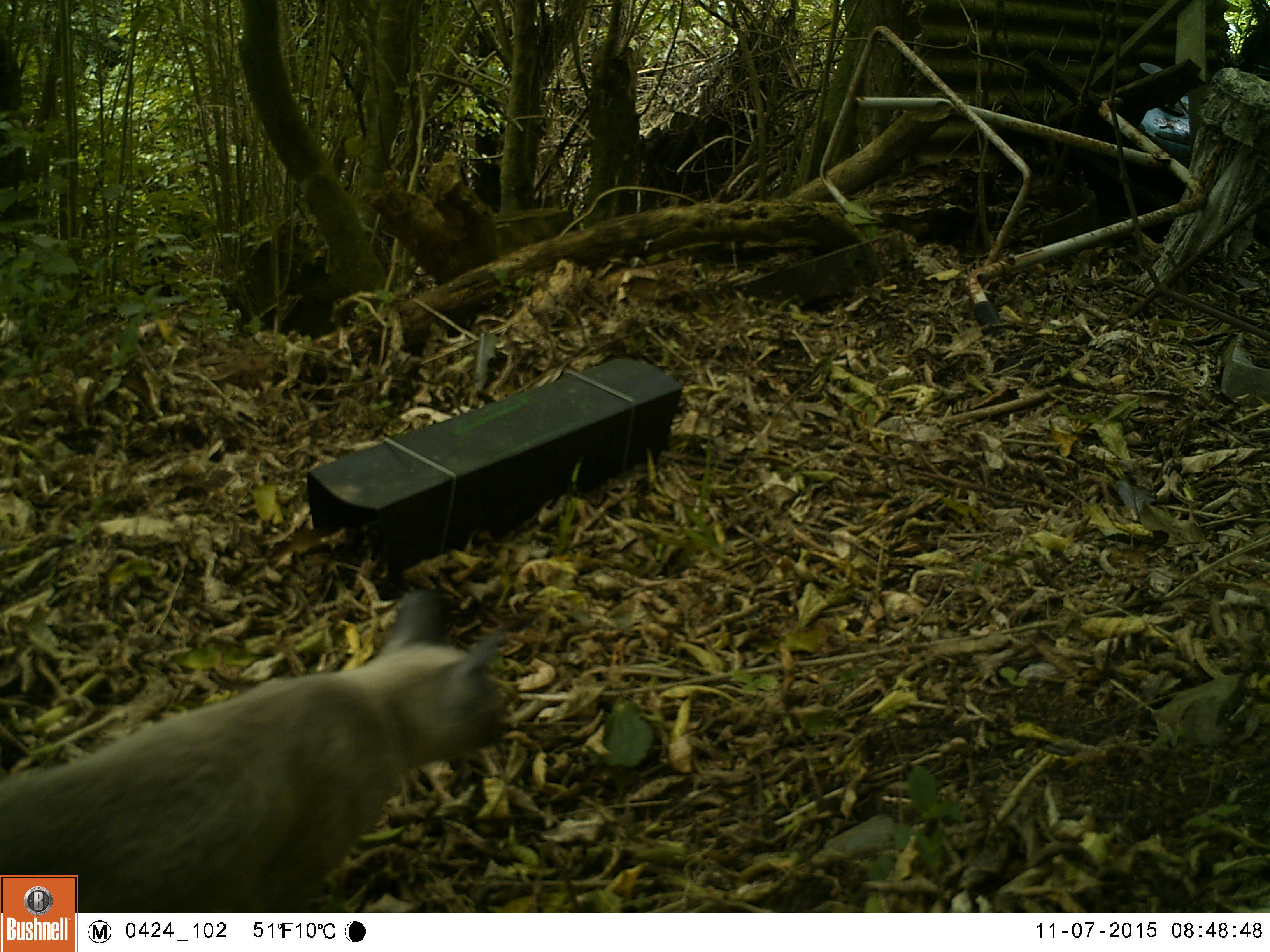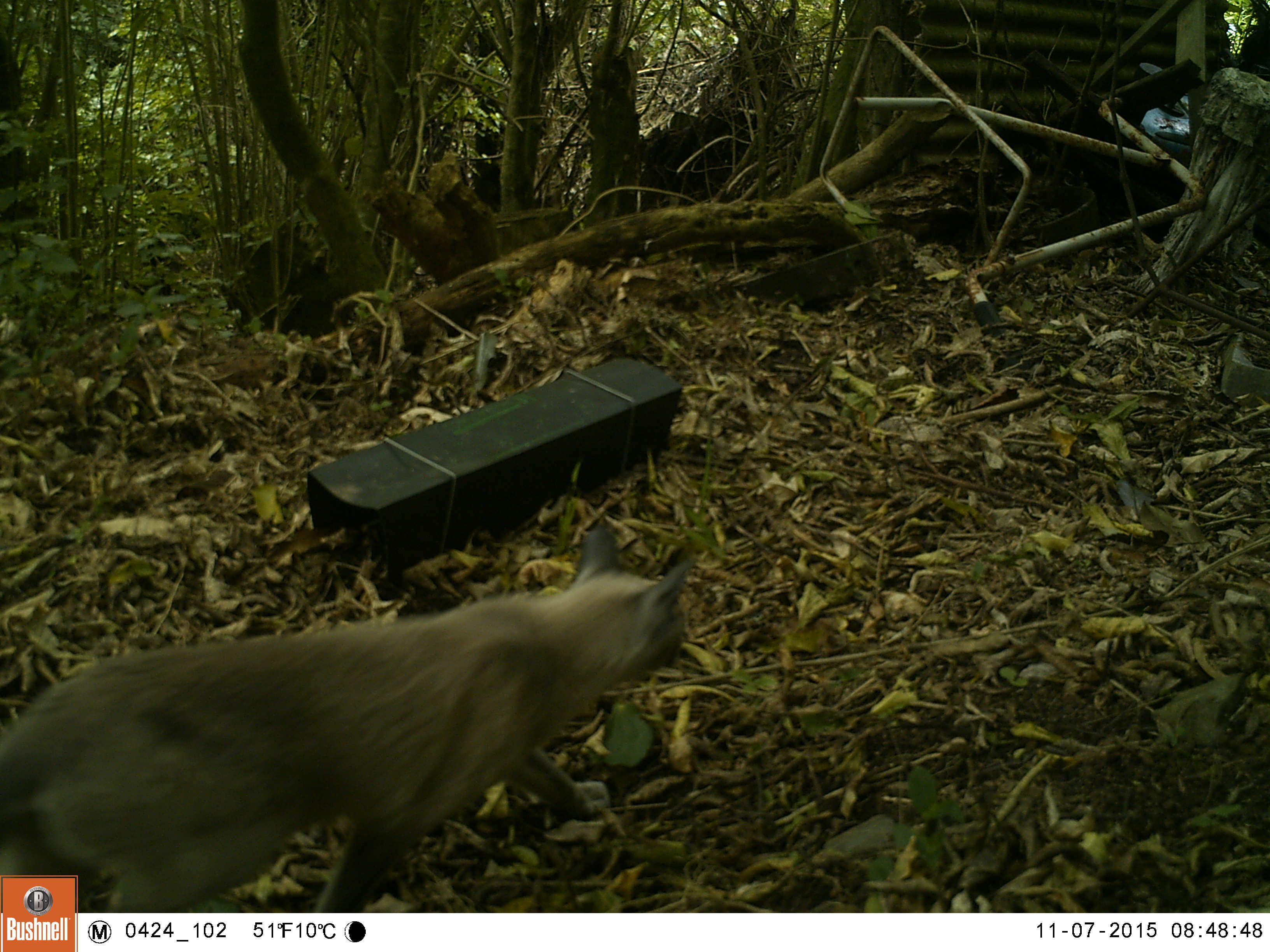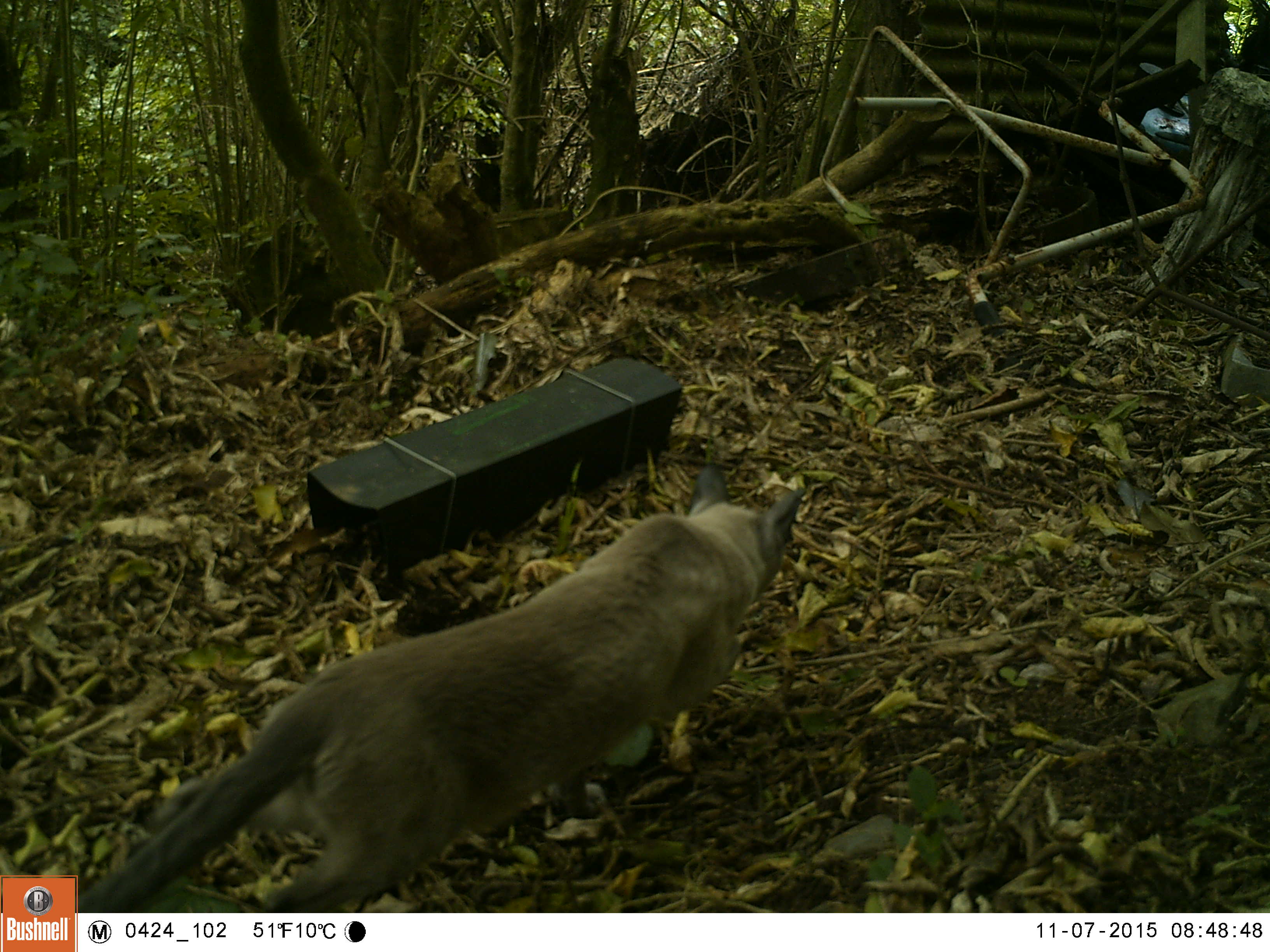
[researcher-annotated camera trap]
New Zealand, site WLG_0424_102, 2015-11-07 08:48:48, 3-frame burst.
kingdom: Animalia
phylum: Chordata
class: Mammalia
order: Carnivora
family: Felidae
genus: Felis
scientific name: Felis catus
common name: domestic cat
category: cat